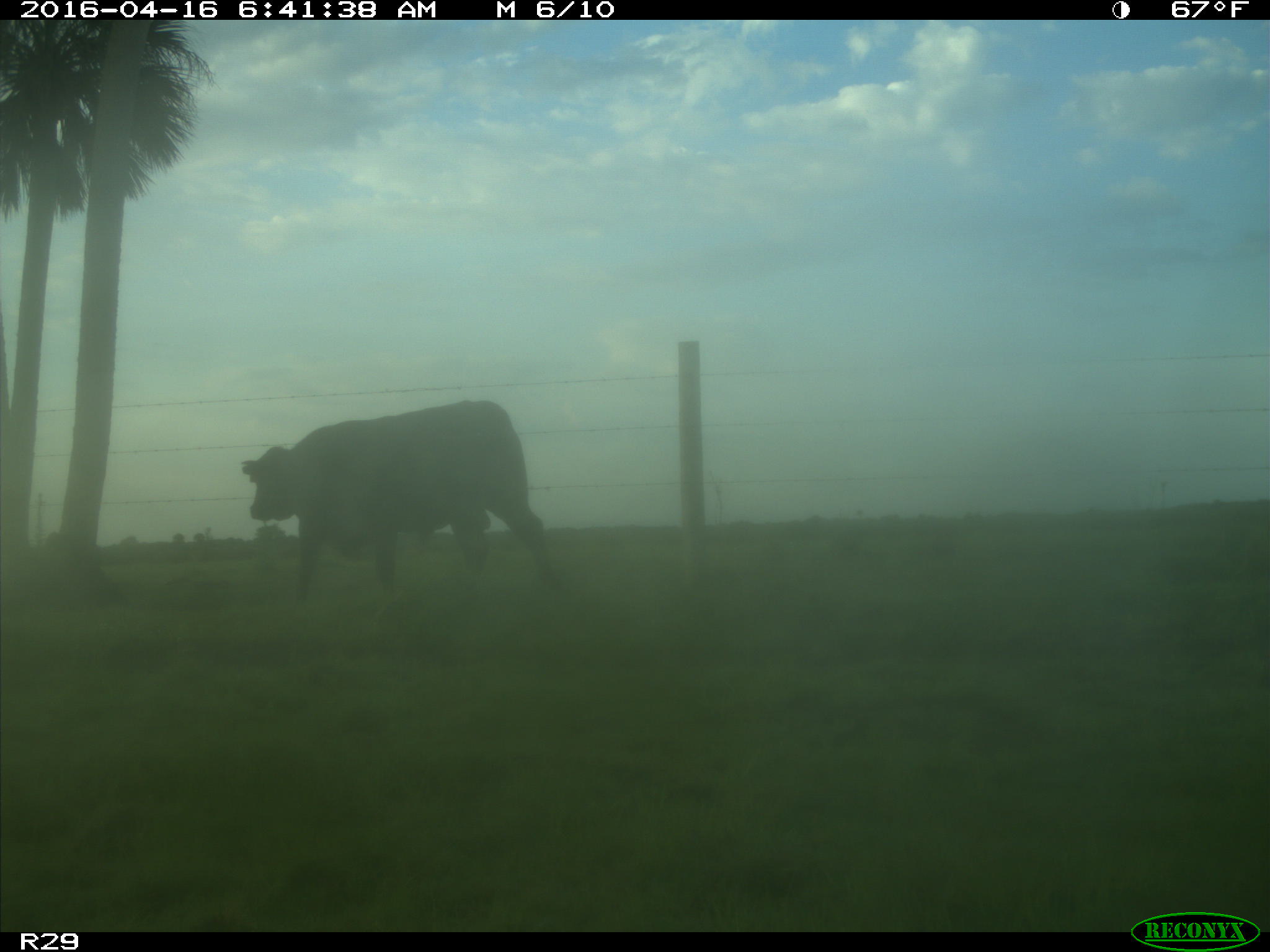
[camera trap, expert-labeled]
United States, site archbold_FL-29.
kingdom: Animalia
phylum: Chordata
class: Mammalia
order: Artiodactyla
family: Bovidae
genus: Bos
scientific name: Bos taurus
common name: domestic cow